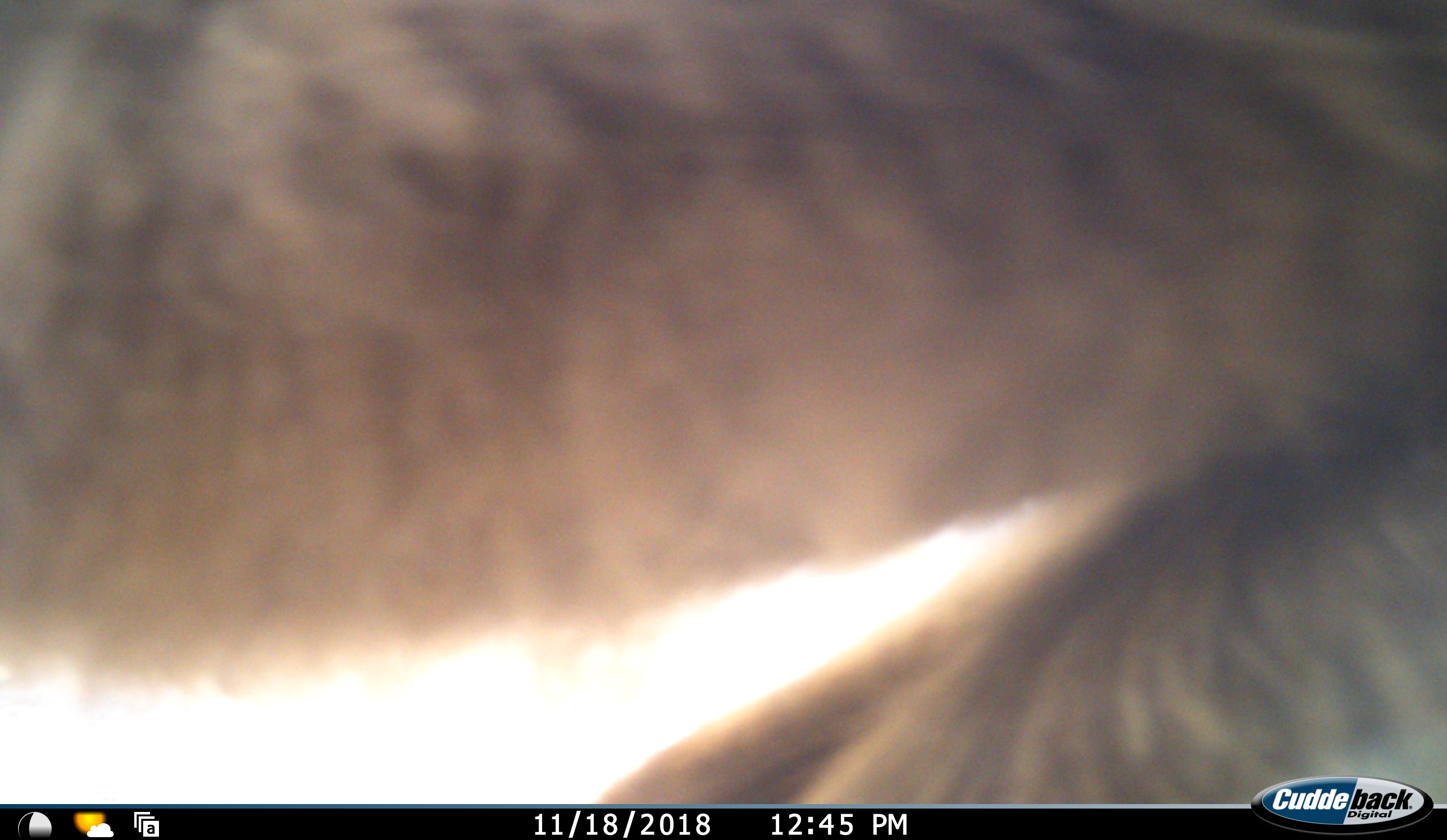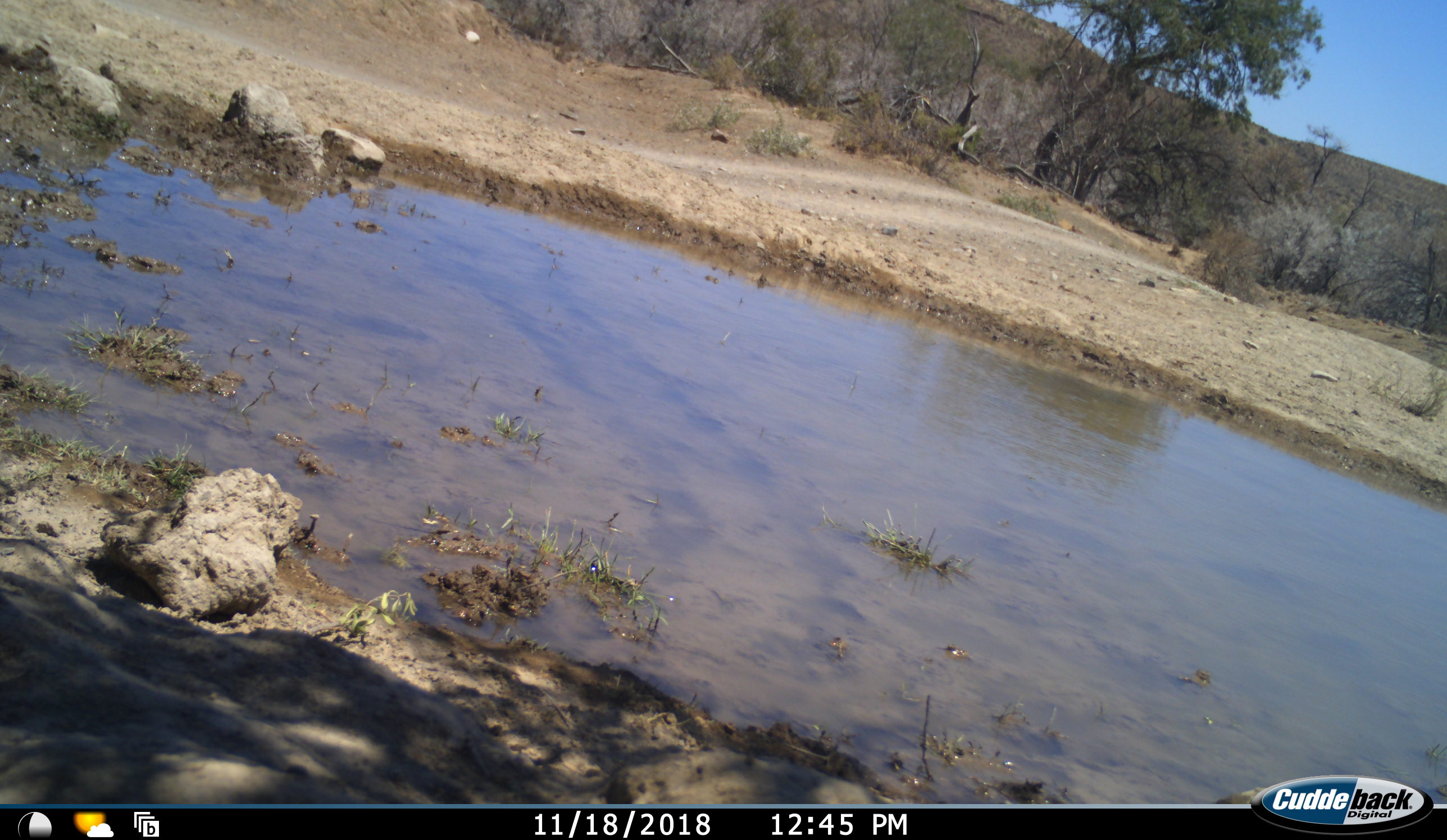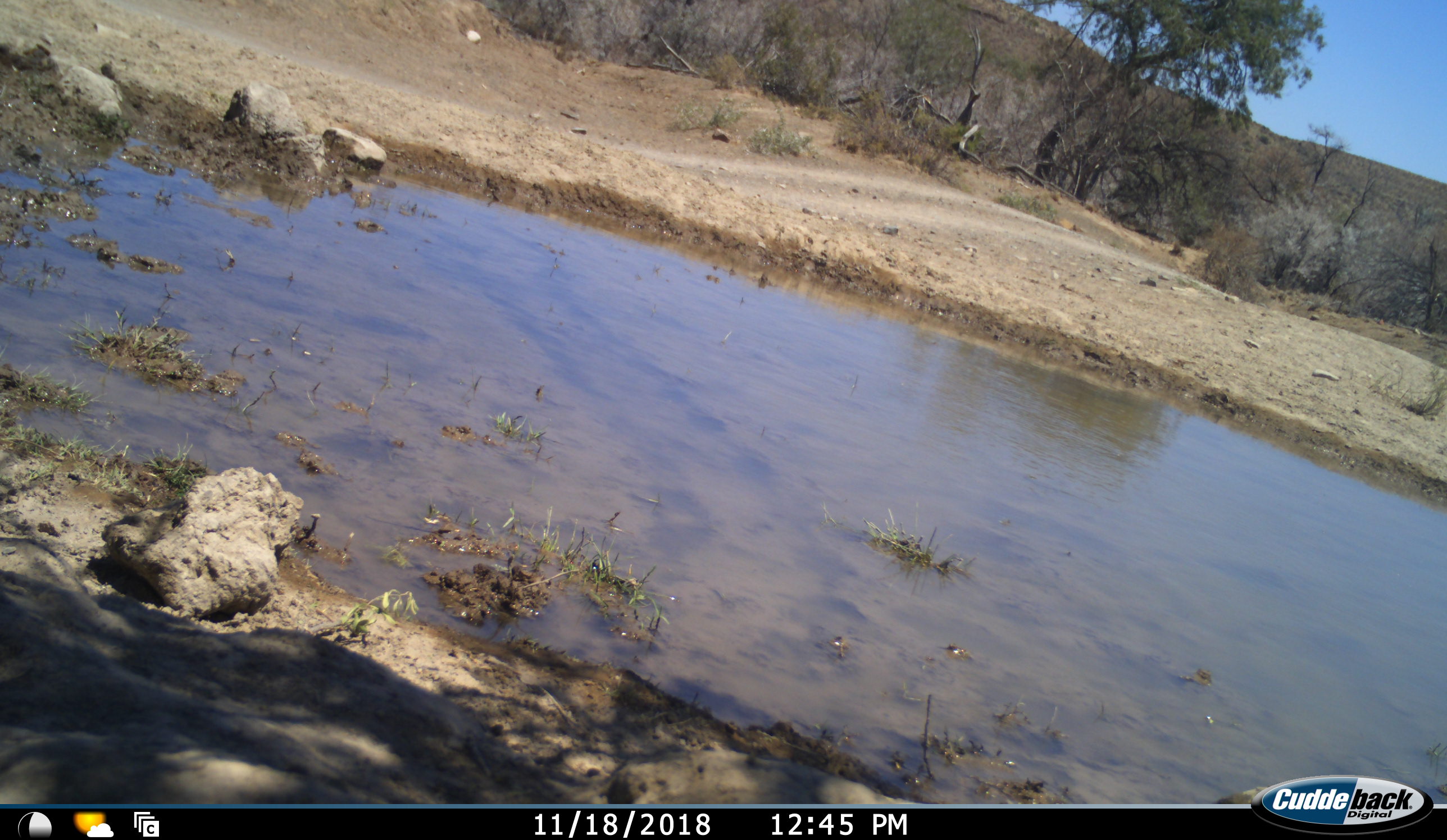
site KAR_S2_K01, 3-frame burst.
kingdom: Animalia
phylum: Chordata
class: Mammalia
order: Primates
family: Cercopithecidae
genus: Papio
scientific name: Papio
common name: baboon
Baboon (Papio), count 1. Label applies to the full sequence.